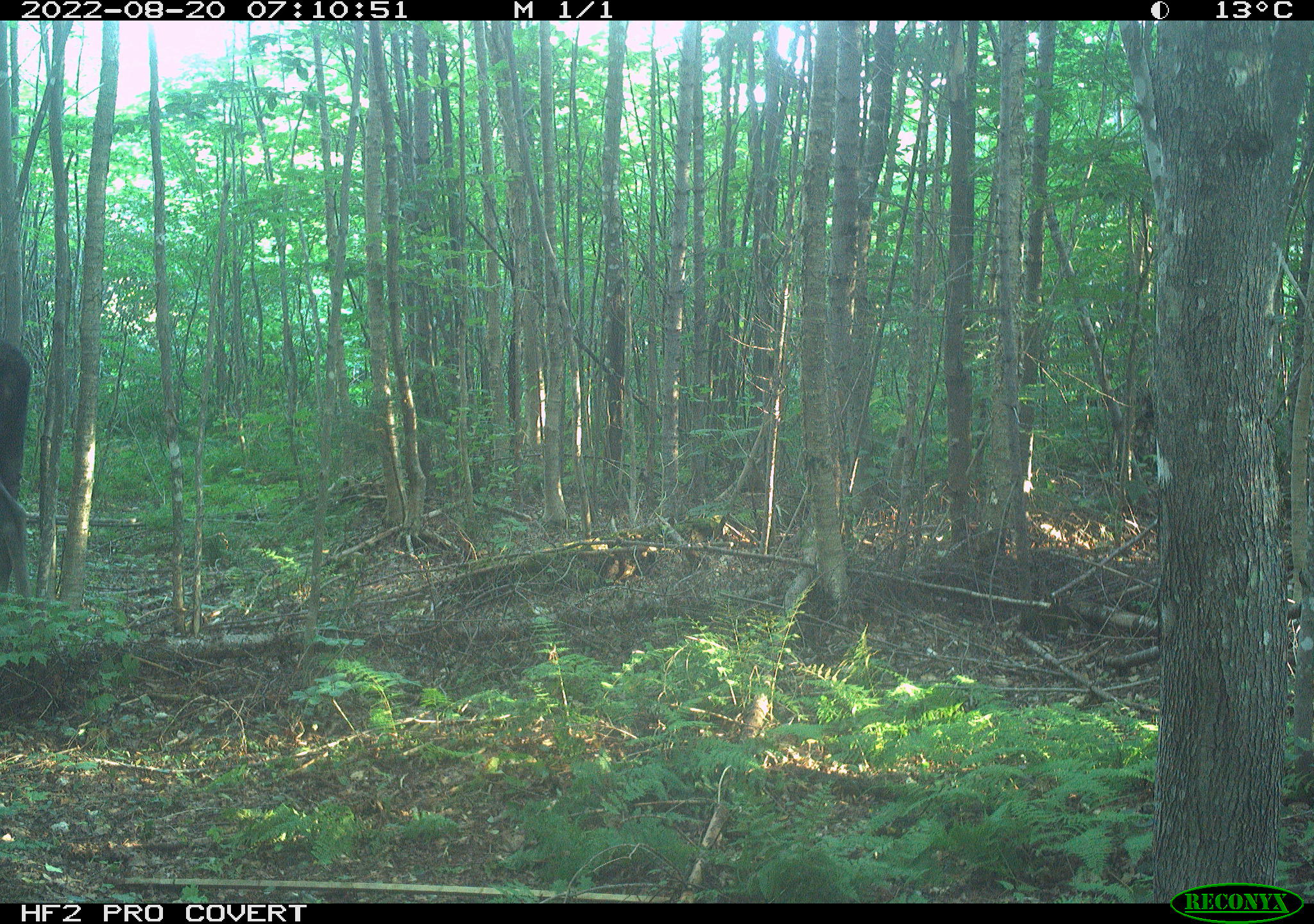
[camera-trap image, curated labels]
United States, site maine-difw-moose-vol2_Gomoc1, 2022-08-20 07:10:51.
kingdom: Animalia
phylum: Chordata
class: Mammalia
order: Artiodactyla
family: Cervidae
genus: Alces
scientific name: Alces alces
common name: moose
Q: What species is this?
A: Moose (Alces alces).